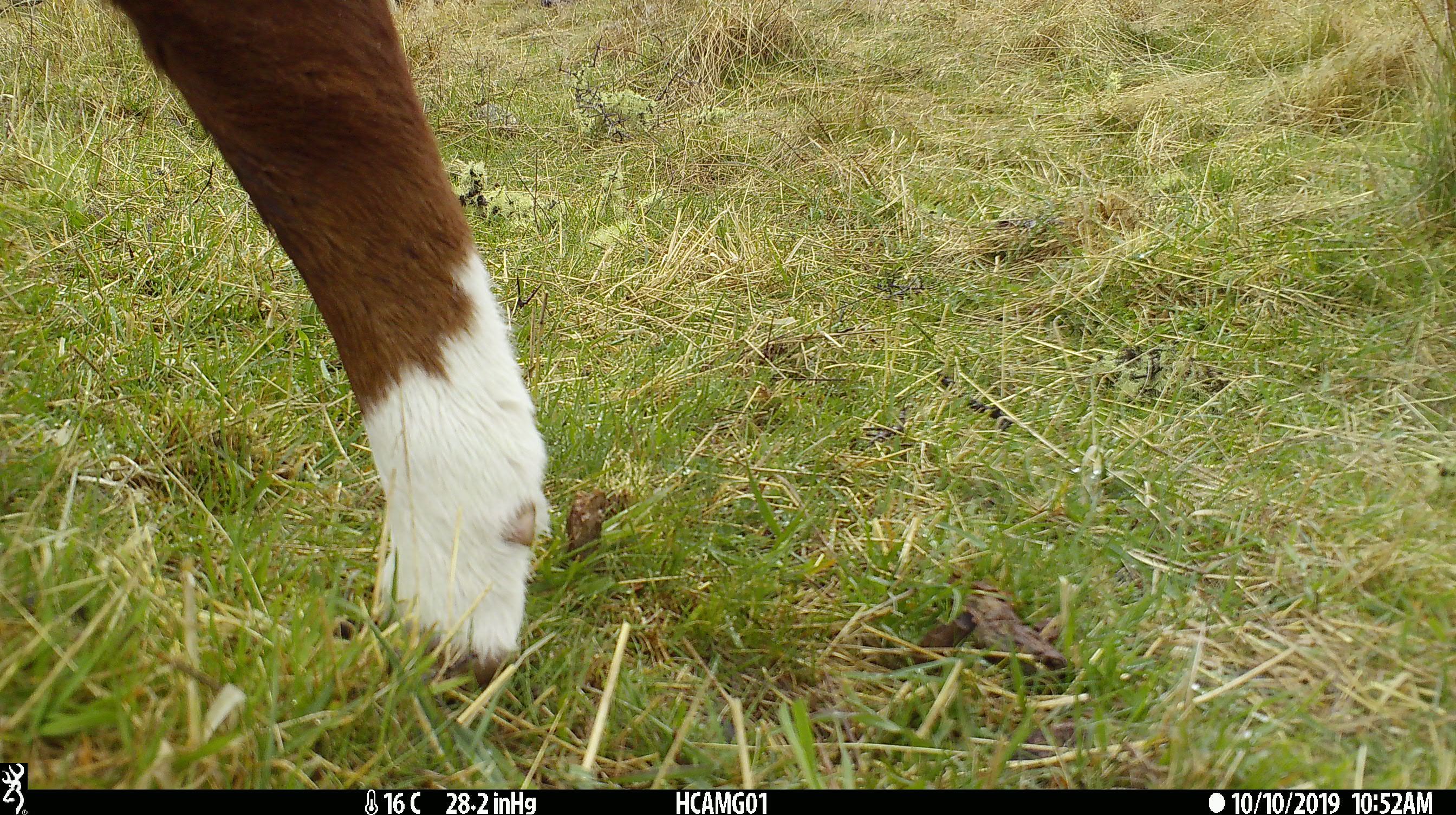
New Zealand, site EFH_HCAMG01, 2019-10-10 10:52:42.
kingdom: Animalia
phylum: Chordata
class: Mammalia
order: Artiodactyla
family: Bovidae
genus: Bos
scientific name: Bos taurus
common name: domestic cow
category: cow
Cow (domestic cow) (Bos taurus).